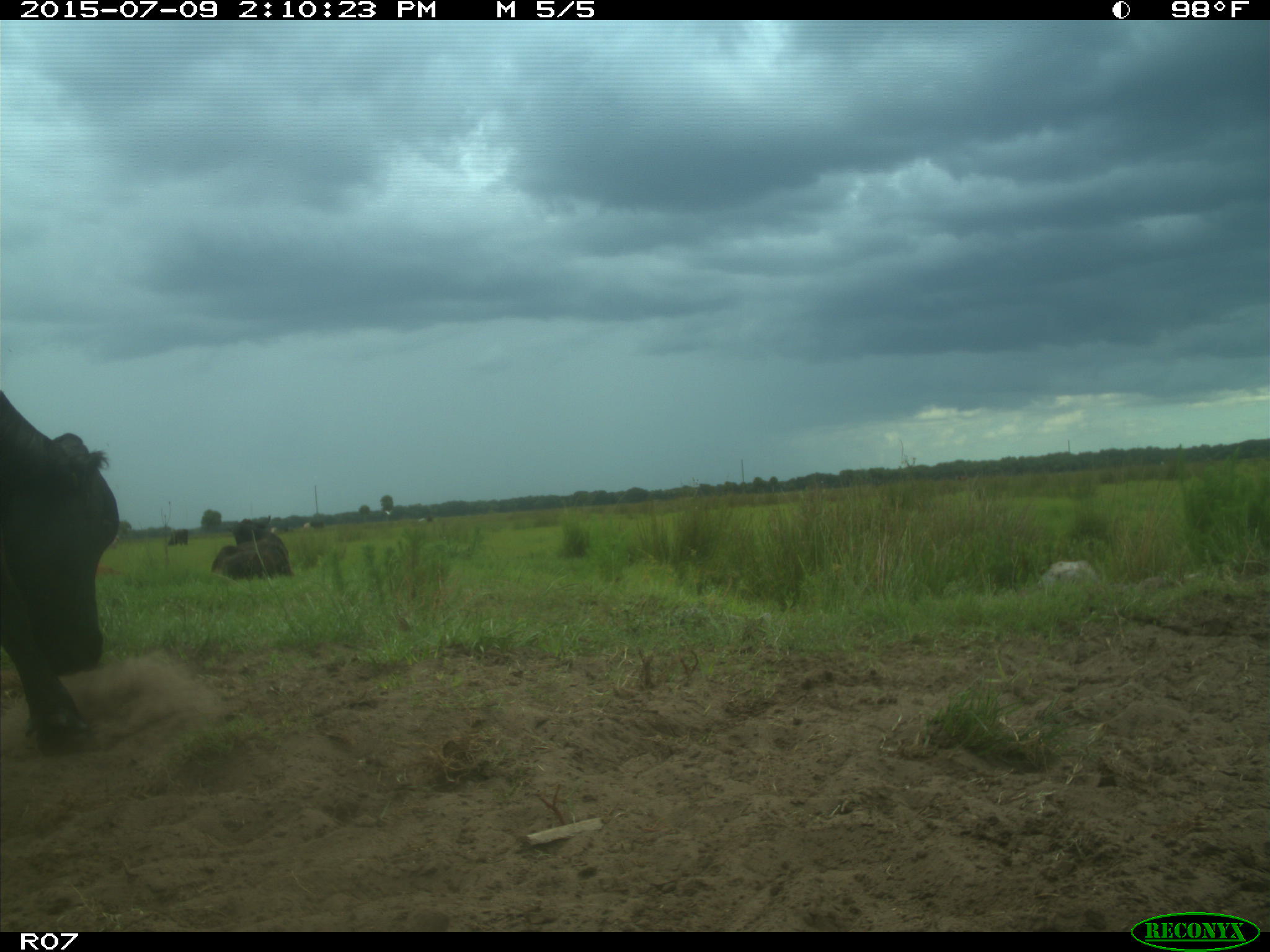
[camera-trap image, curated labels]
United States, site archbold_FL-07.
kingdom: Animalia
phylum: Chordata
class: Mammalia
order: Artiodactyla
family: Bovidae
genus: Bos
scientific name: Bos taurus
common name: domestic cow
Bos taurus (domestic cow).